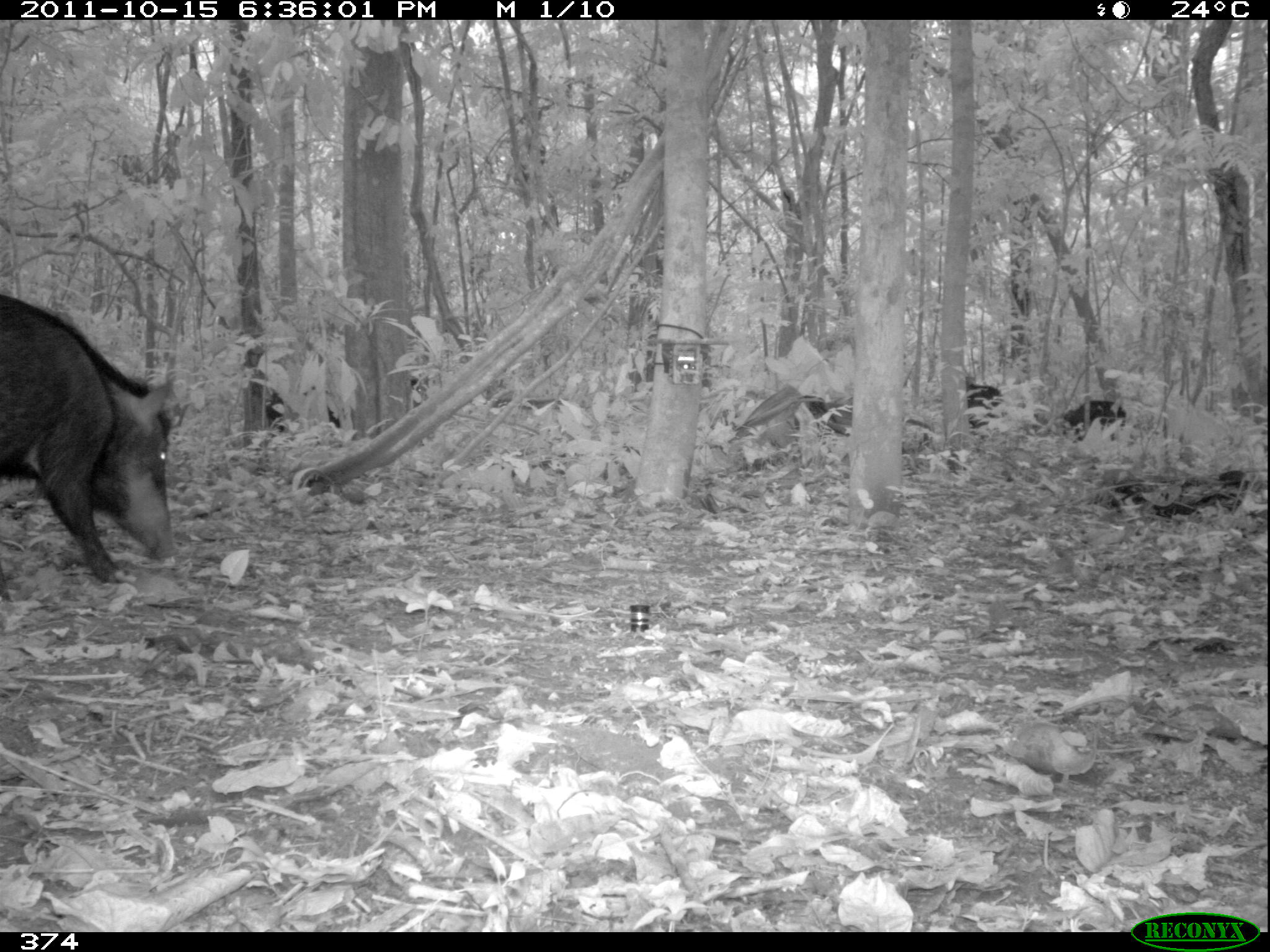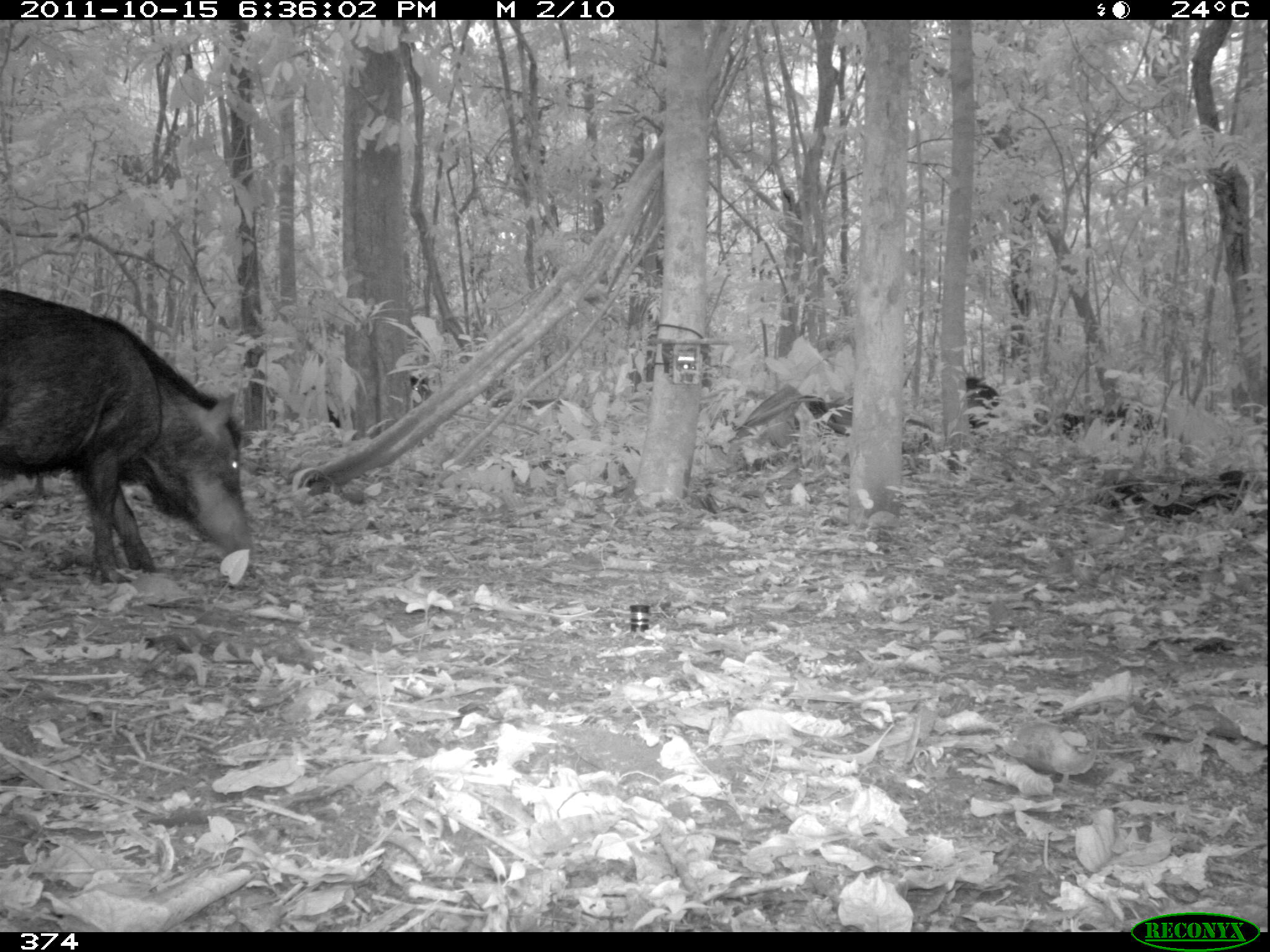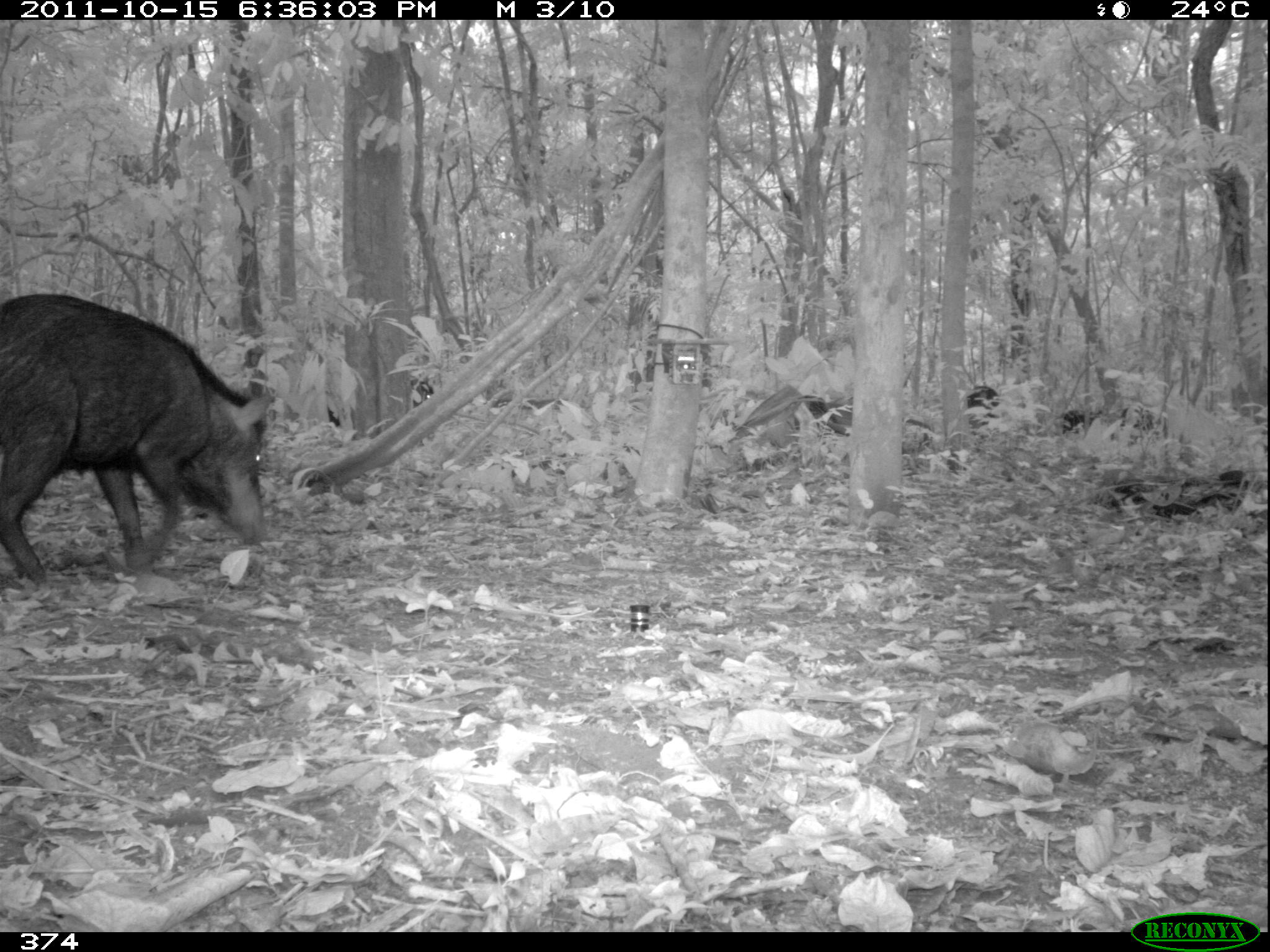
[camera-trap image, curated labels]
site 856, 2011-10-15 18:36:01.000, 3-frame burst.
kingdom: Animalia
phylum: Chordata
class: Mammalia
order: Artiodactyla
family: Tayassuidae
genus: Tayassu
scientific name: Tayassu pecari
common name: white-lipped peccary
Tayassu pecari (white-lipped peccary).